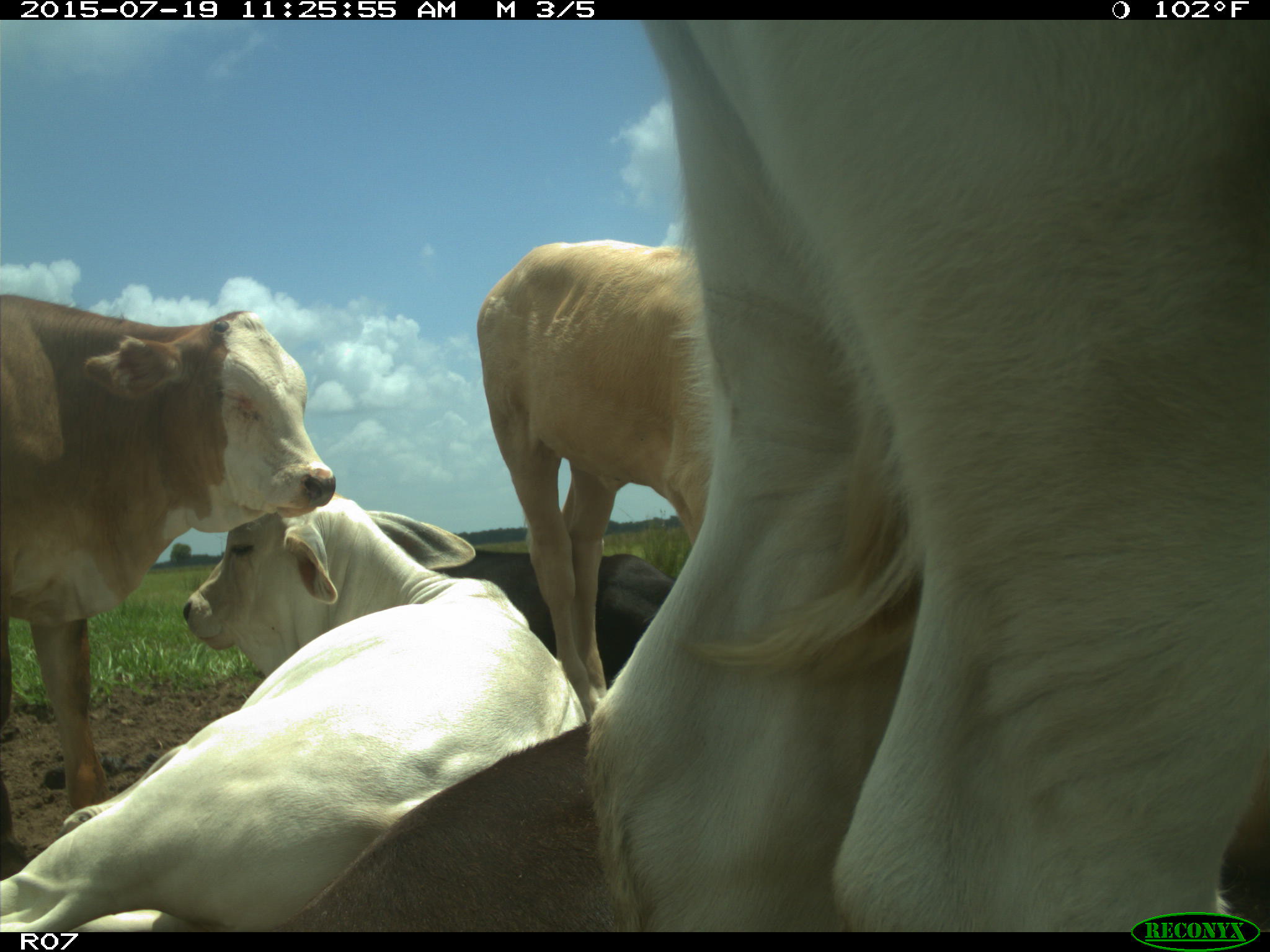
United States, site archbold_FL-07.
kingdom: Animalia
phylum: Chordata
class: Mammalia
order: Artiodactyla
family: Bovidae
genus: Bos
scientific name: Bos taurus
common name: domestic cow